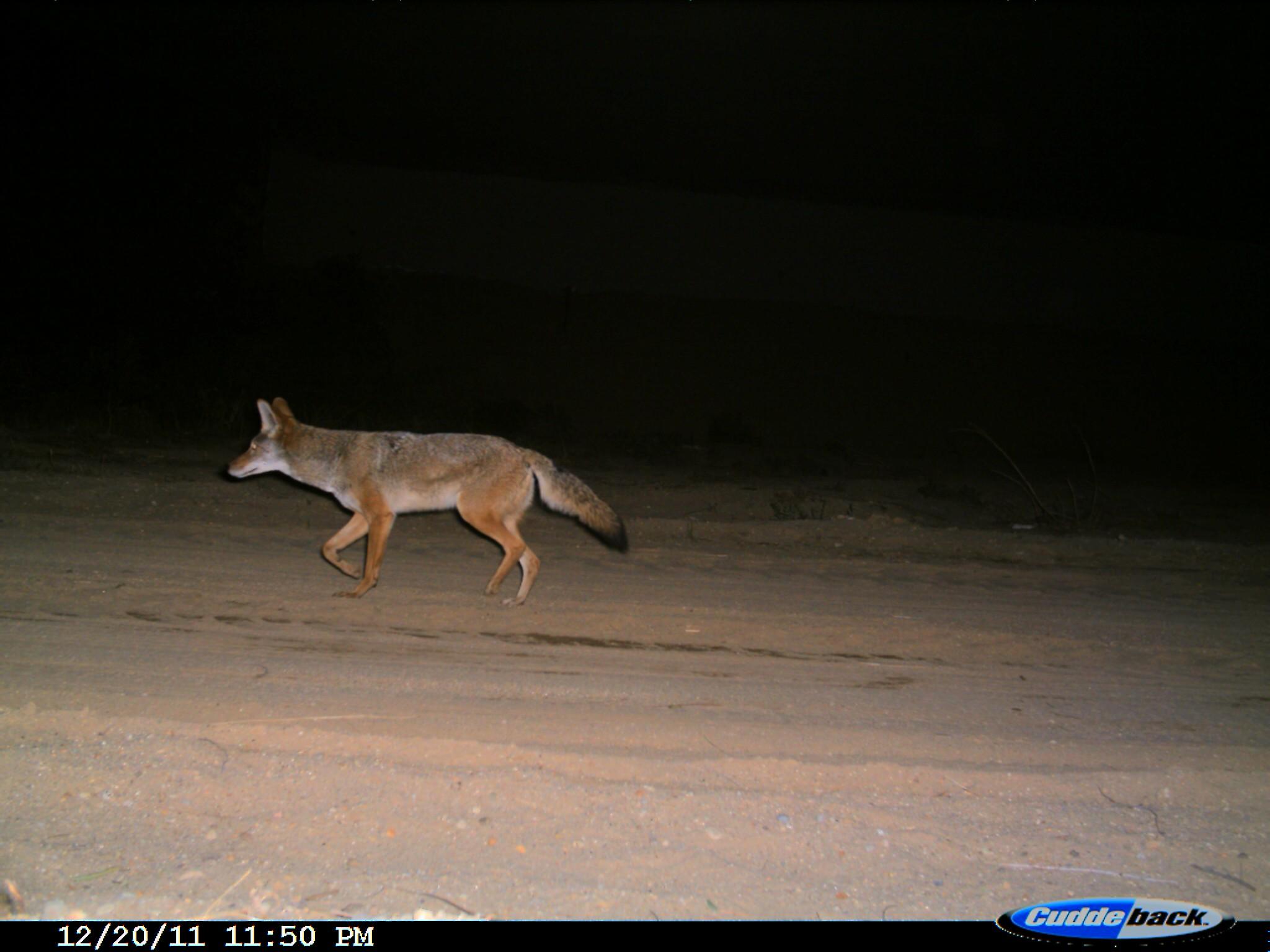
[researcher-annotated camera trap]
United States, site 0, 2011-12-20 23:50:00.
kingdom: Animalia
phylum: Chordata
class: Mammalia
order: Carnivora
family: Canidae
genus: Canis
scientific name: Canis latrans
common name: coyote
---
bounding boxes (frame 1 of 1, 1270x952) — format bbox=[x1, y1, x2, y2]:
coyote: bbox=[230, 395, 629, 614]